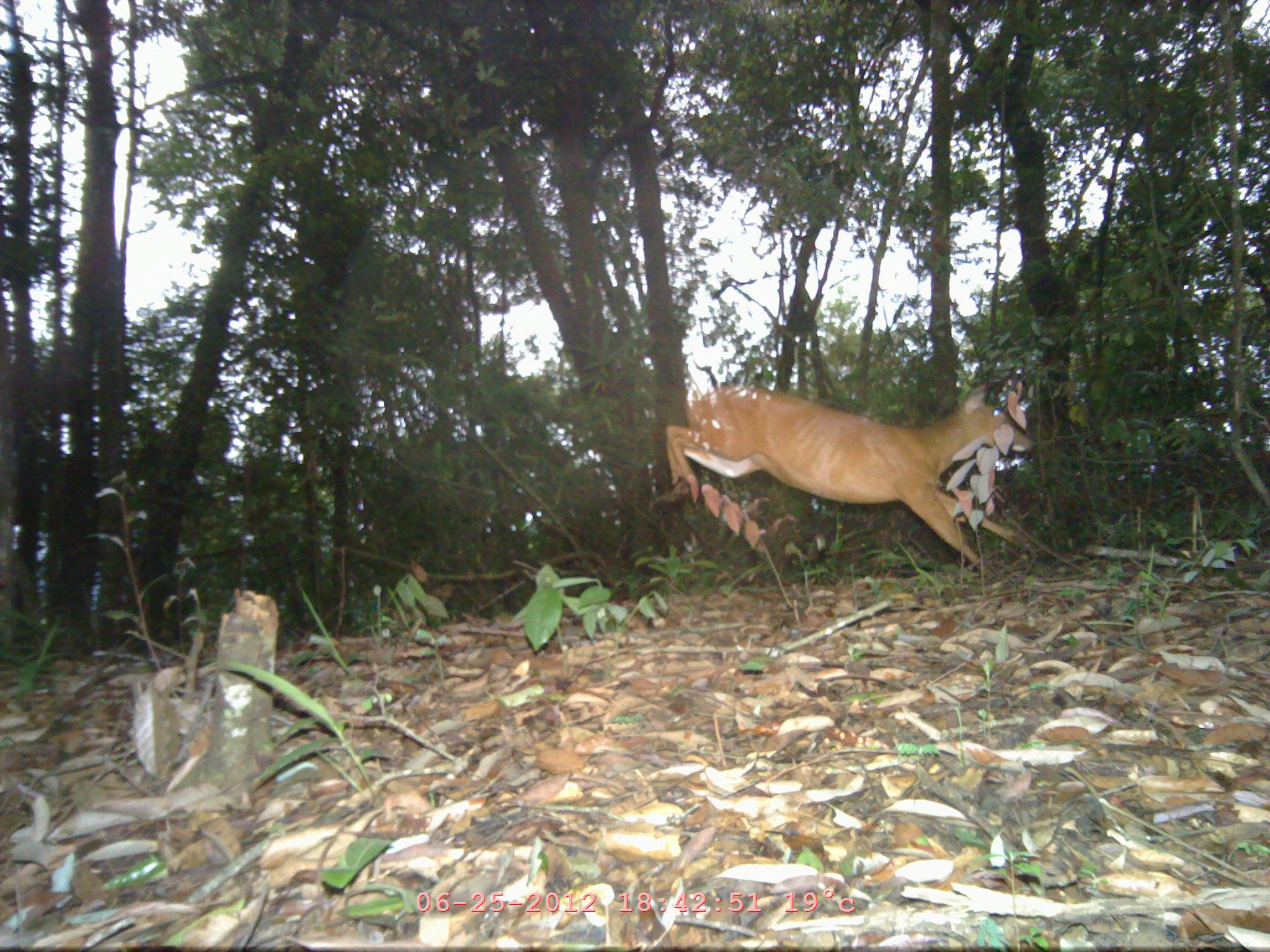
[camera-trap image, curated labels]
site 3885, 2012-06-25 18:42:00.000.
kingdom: Animalia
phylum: Chordata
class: Mammalia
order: Artiodactyla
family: Cervidae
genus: Muntiacus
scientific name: Muntiacus muntjak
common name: southern red muntjac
Muntiacus muntjak (southern red muntjac), count 1.